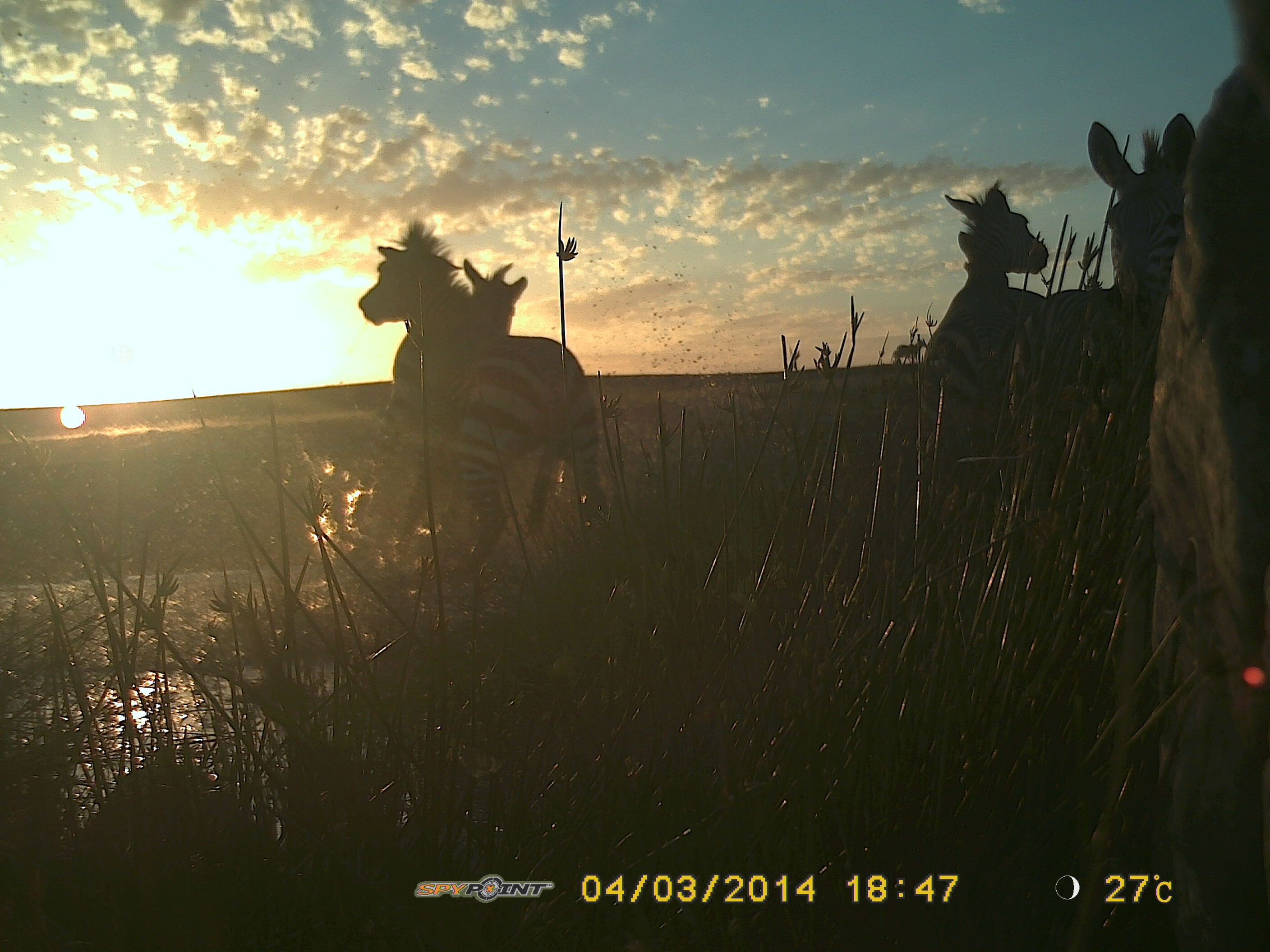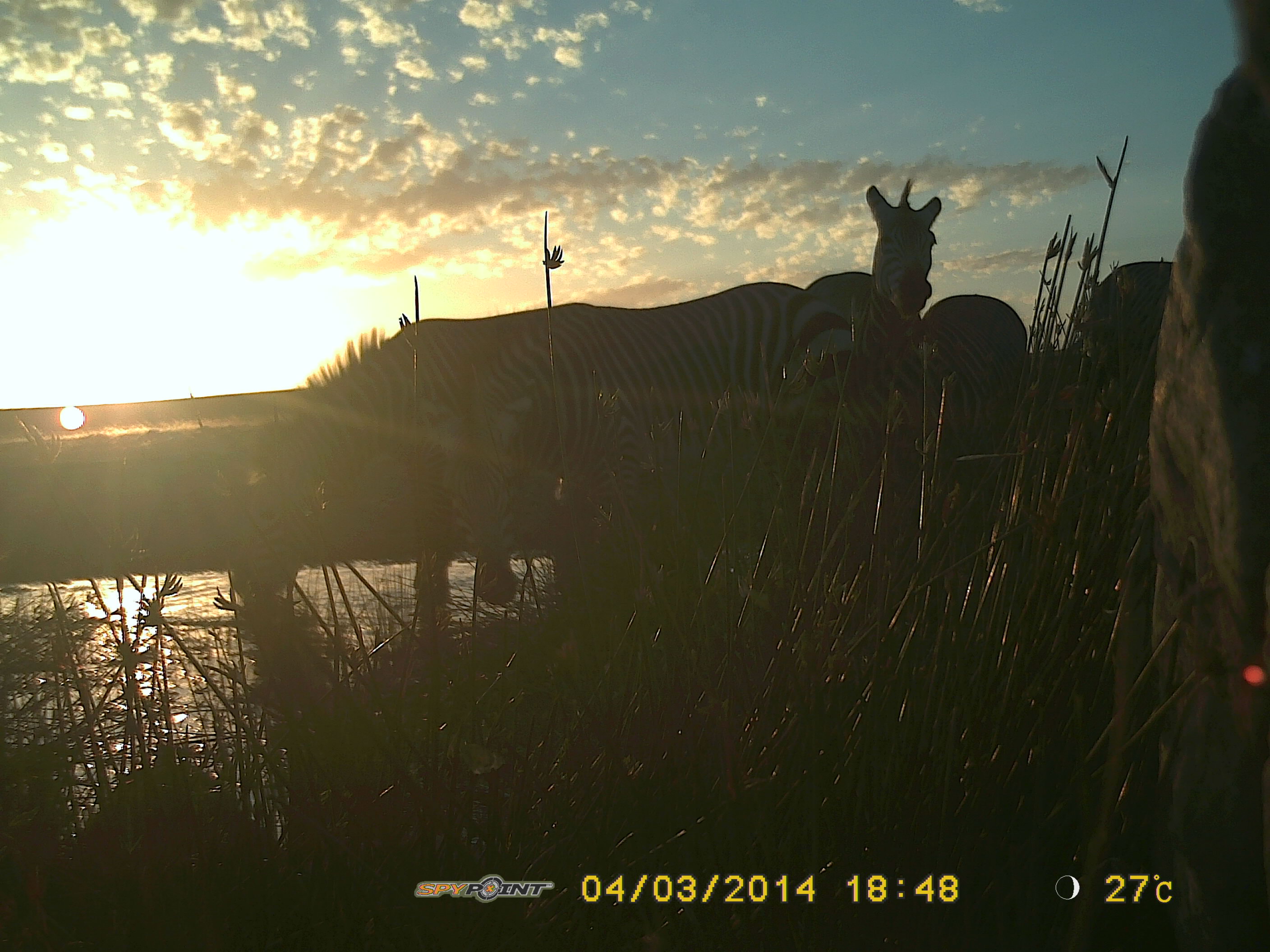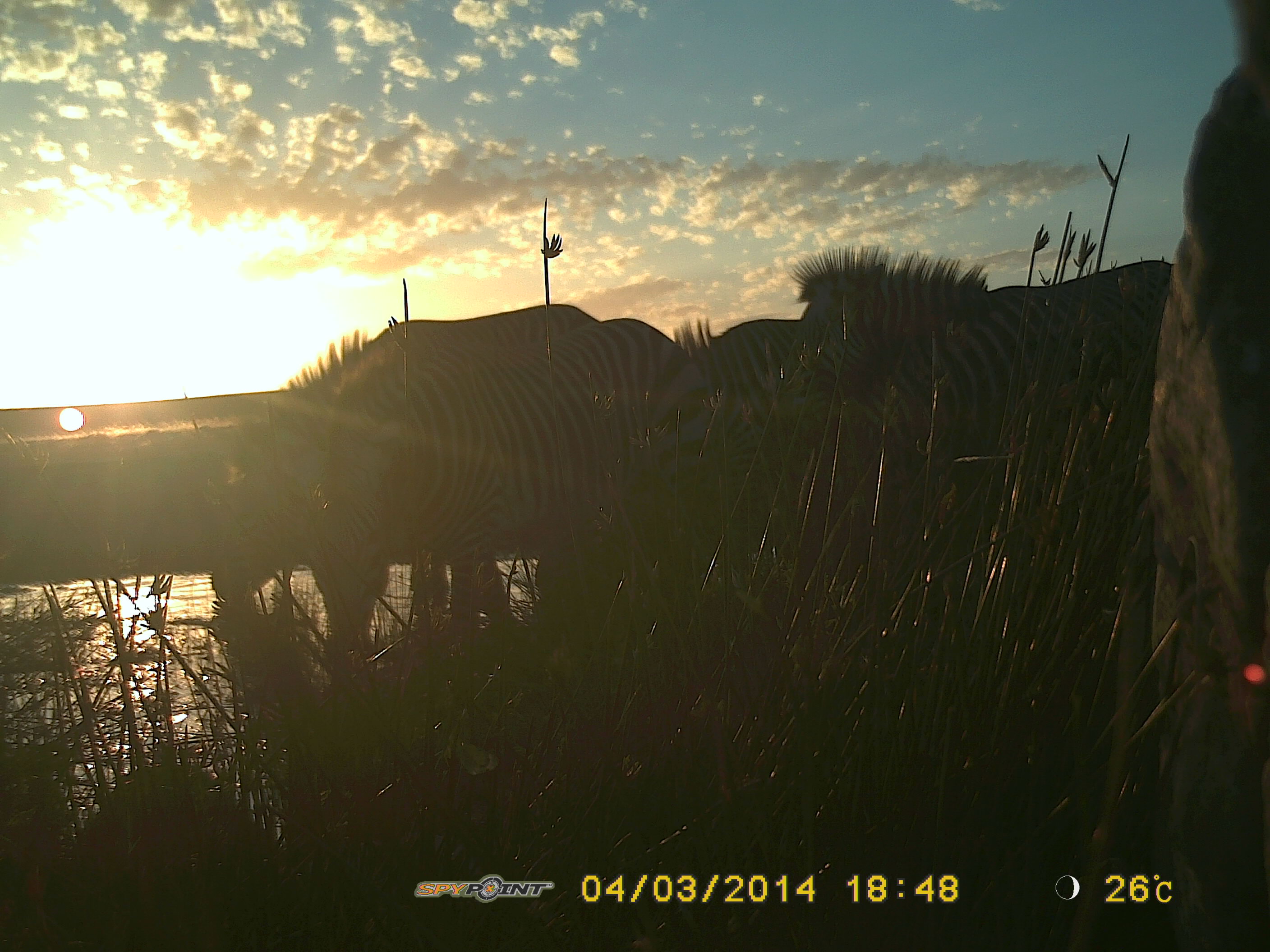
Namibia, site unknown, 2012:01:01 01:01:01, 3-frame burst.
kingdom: Animalia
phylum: Chordata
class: Mammalia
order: Perissodactyla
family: Equidae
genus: Equus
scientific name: Equus zebra hartmannae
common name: hartmann's mountain zebra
Equus zebra hartmannae (hartmann's mountain zebra).